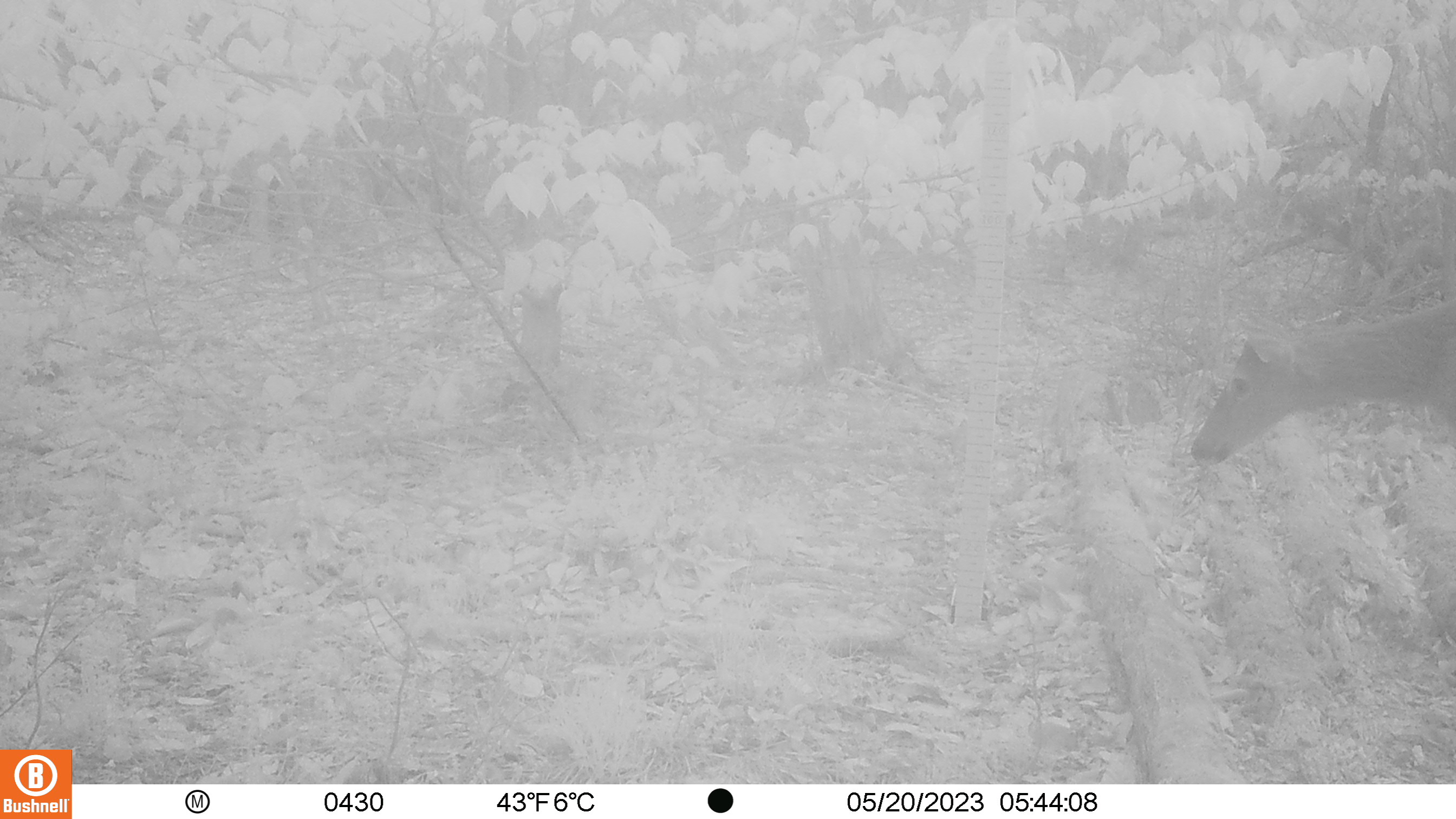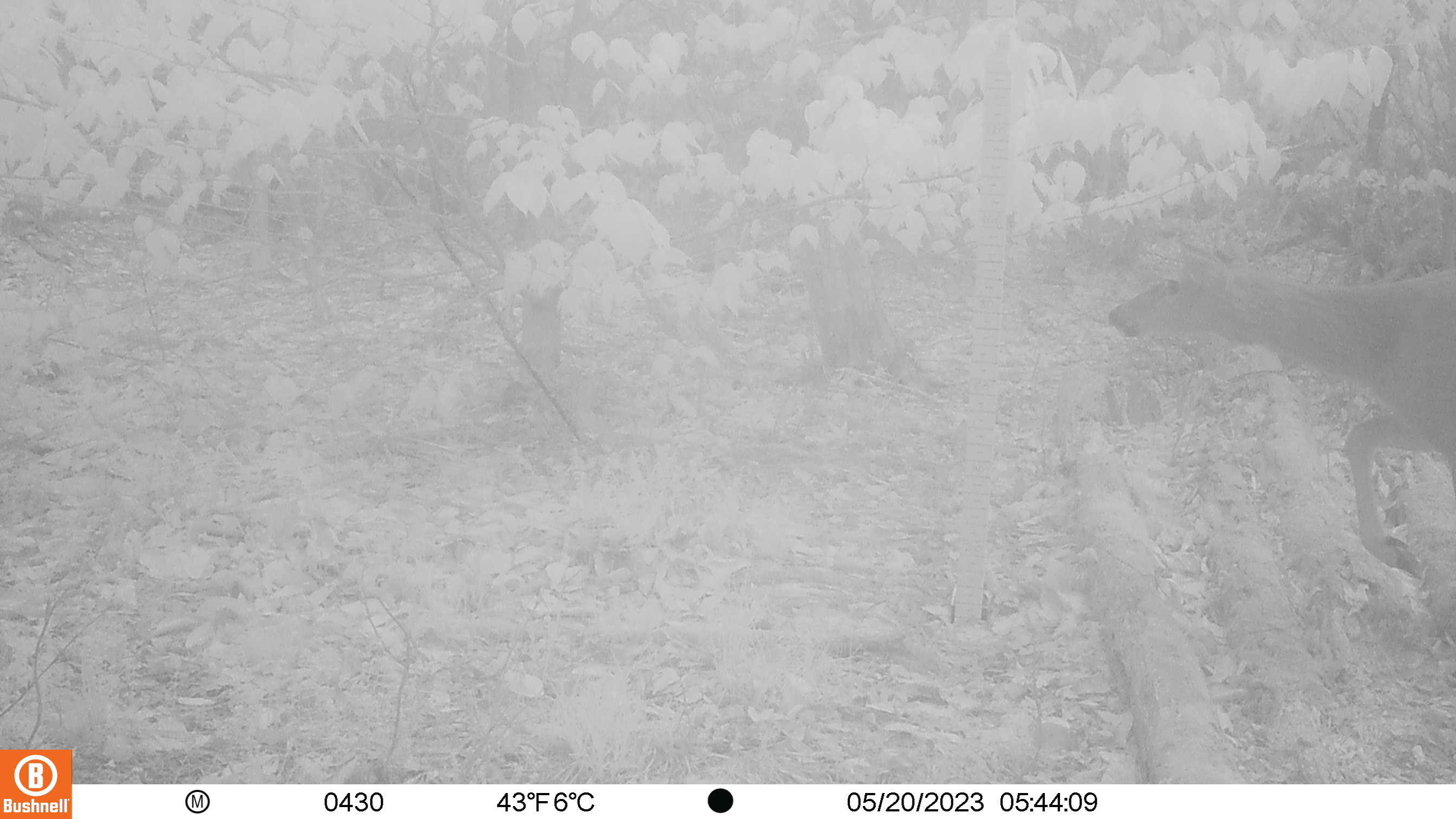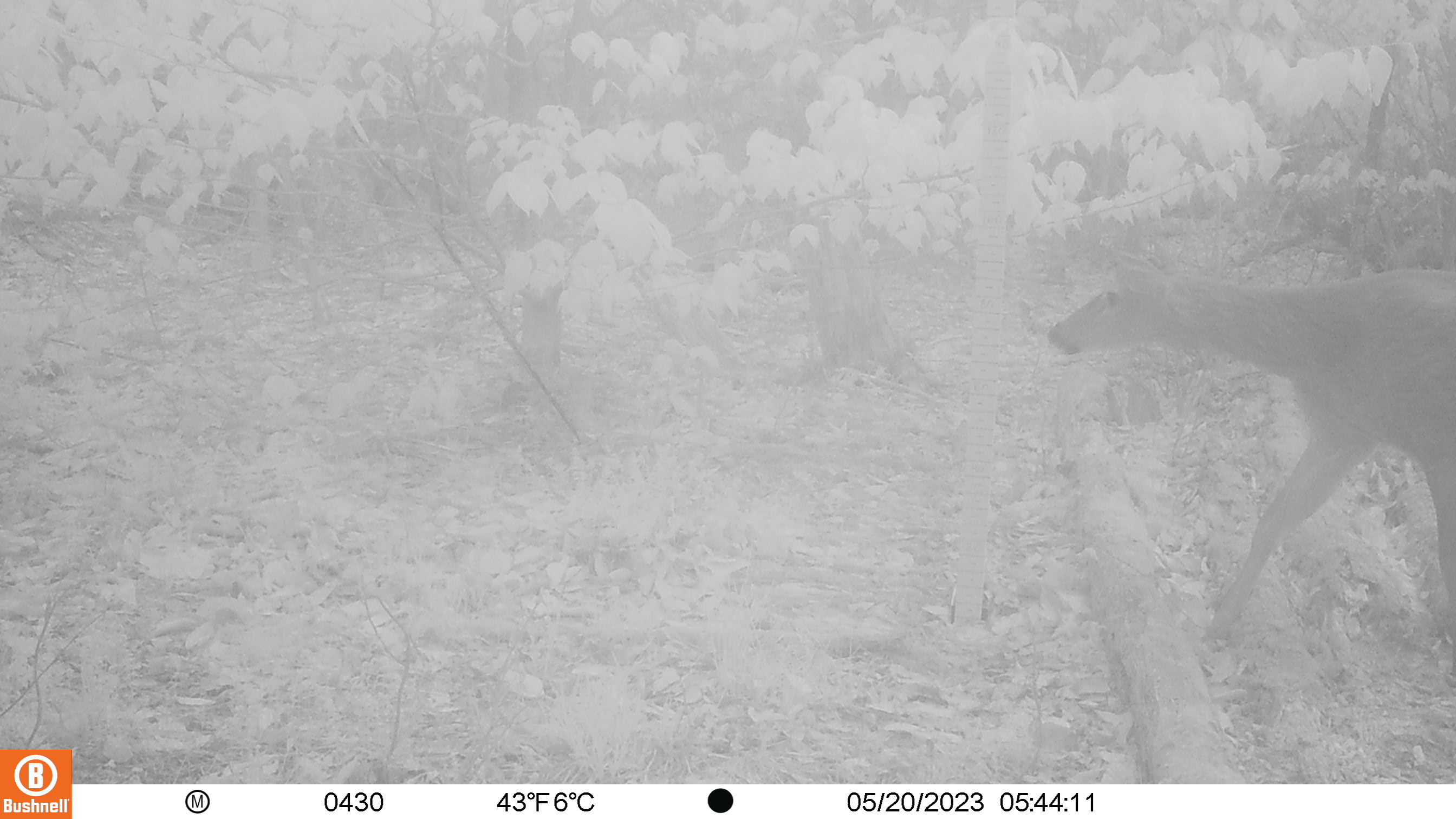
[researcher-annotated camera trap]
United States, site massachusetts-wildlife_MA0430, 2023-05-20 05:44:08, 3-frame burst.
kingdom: Animalia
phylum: Chordata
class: Mammalia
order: Artiodactyla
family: Cervidae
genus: Odocoileus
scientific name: Odocoileus virginianus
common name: white-tailed deer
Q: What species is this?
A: White-tailed deer (Odocoileus virginianus).